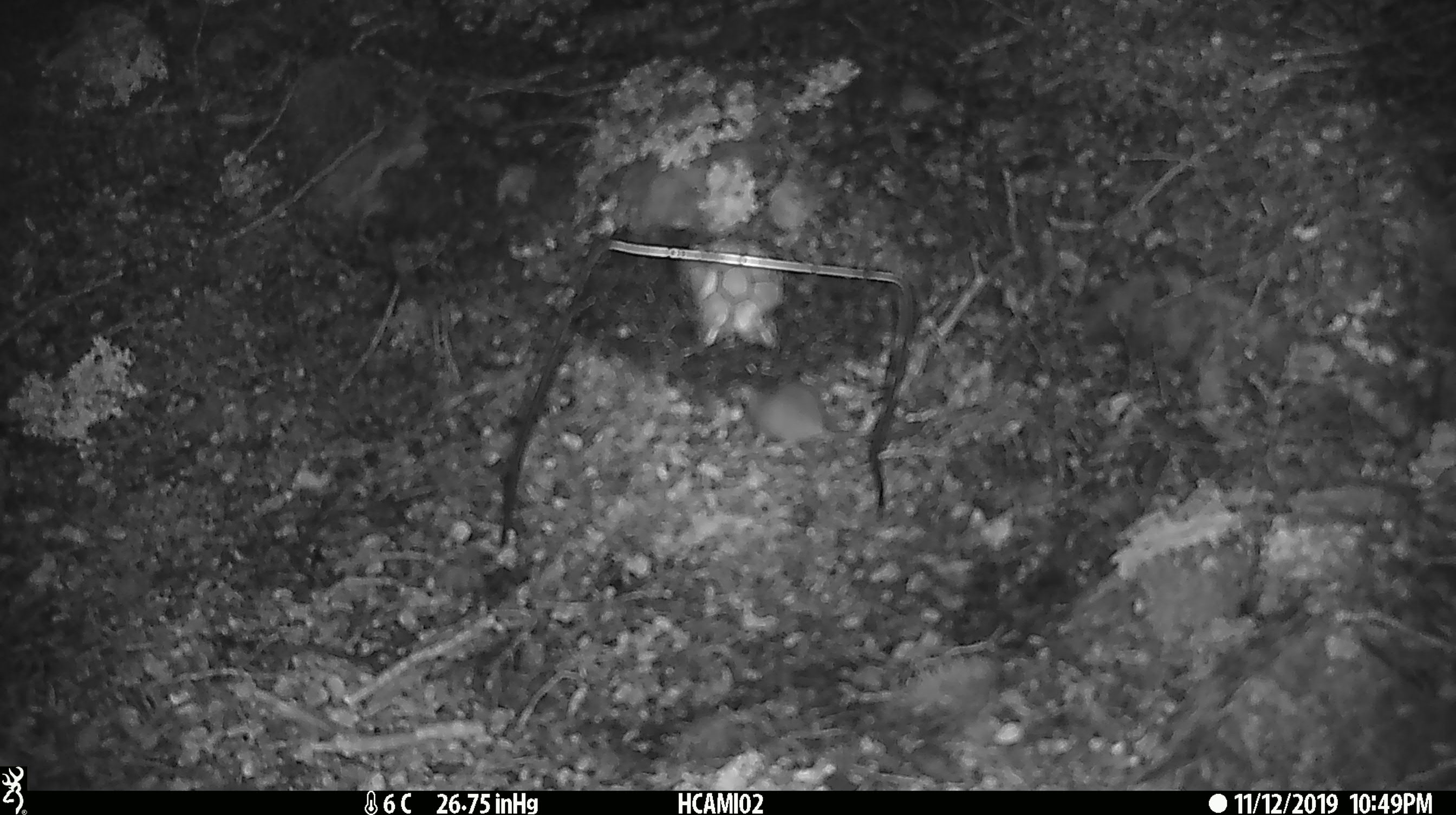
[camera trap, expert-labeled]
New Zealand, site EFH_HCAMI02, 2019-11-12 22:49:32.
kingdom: Animalia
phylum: Chordata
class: Mammalia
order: Rodentia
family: Muridae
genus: Mus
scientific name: Mus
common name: mouse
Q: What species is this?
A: Mouse (Mus).